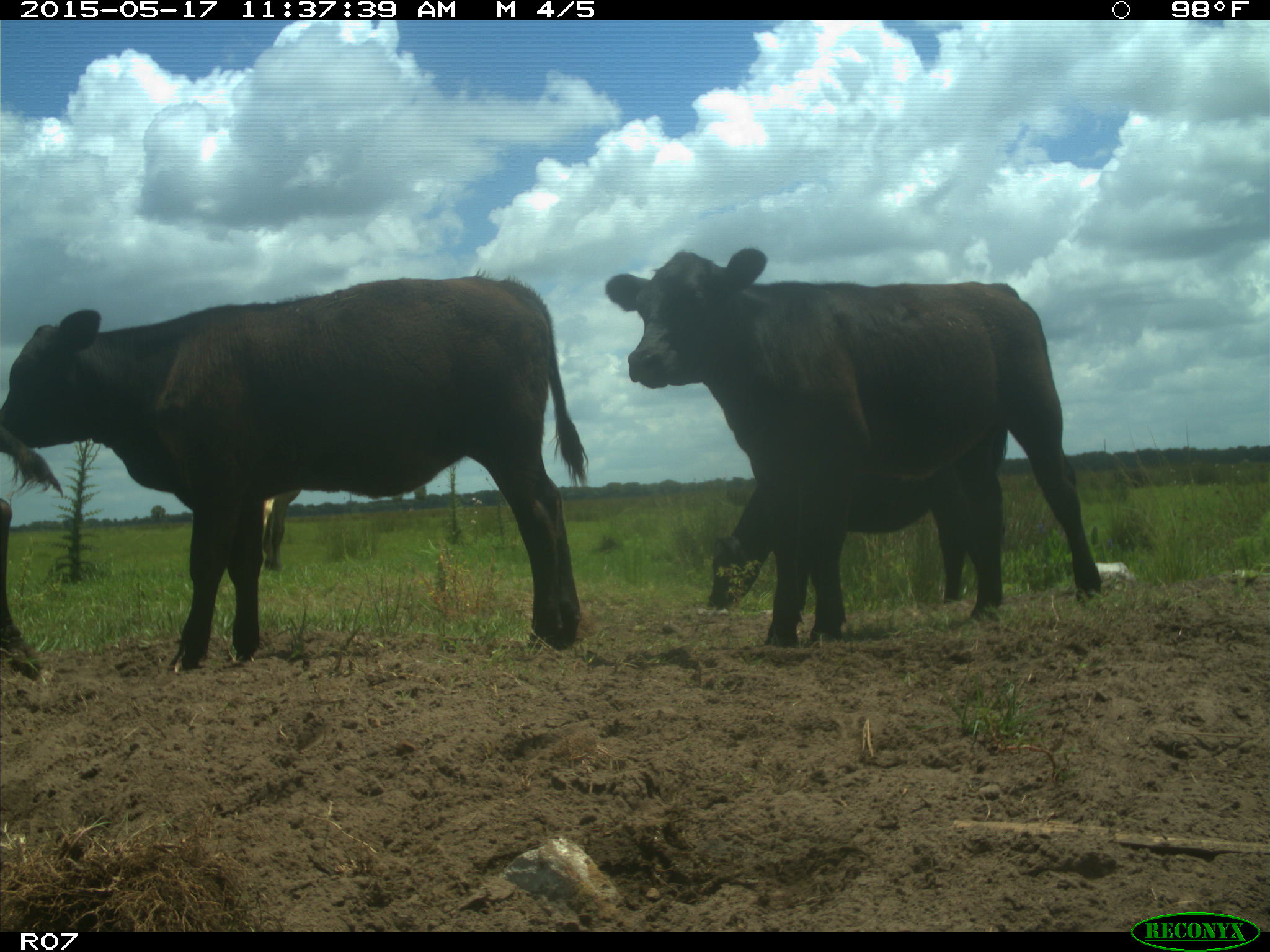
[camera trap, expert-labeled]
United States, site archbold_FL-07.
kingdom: Animalia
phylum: Chordata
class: Mammalia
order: Artiodactyla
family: Bovidae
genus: Bos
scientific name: Bos taurus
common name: domestic cow